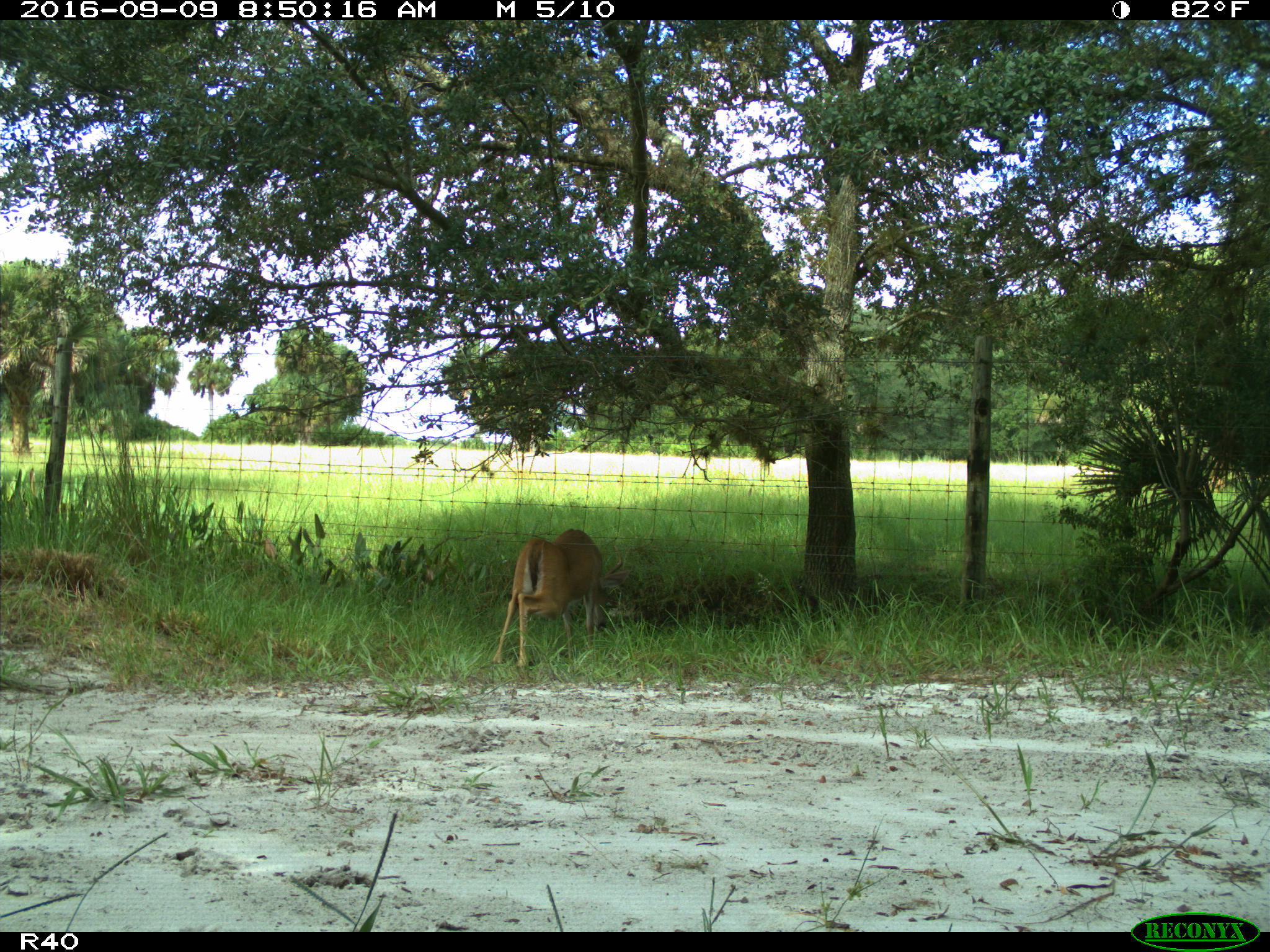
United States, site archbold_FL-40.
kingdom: Animalia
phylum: Chordata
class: Mammalia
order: Artiodactyla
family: Cervidae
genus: Odocoileus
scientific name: Odocoileus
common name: deer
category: unidentified deer